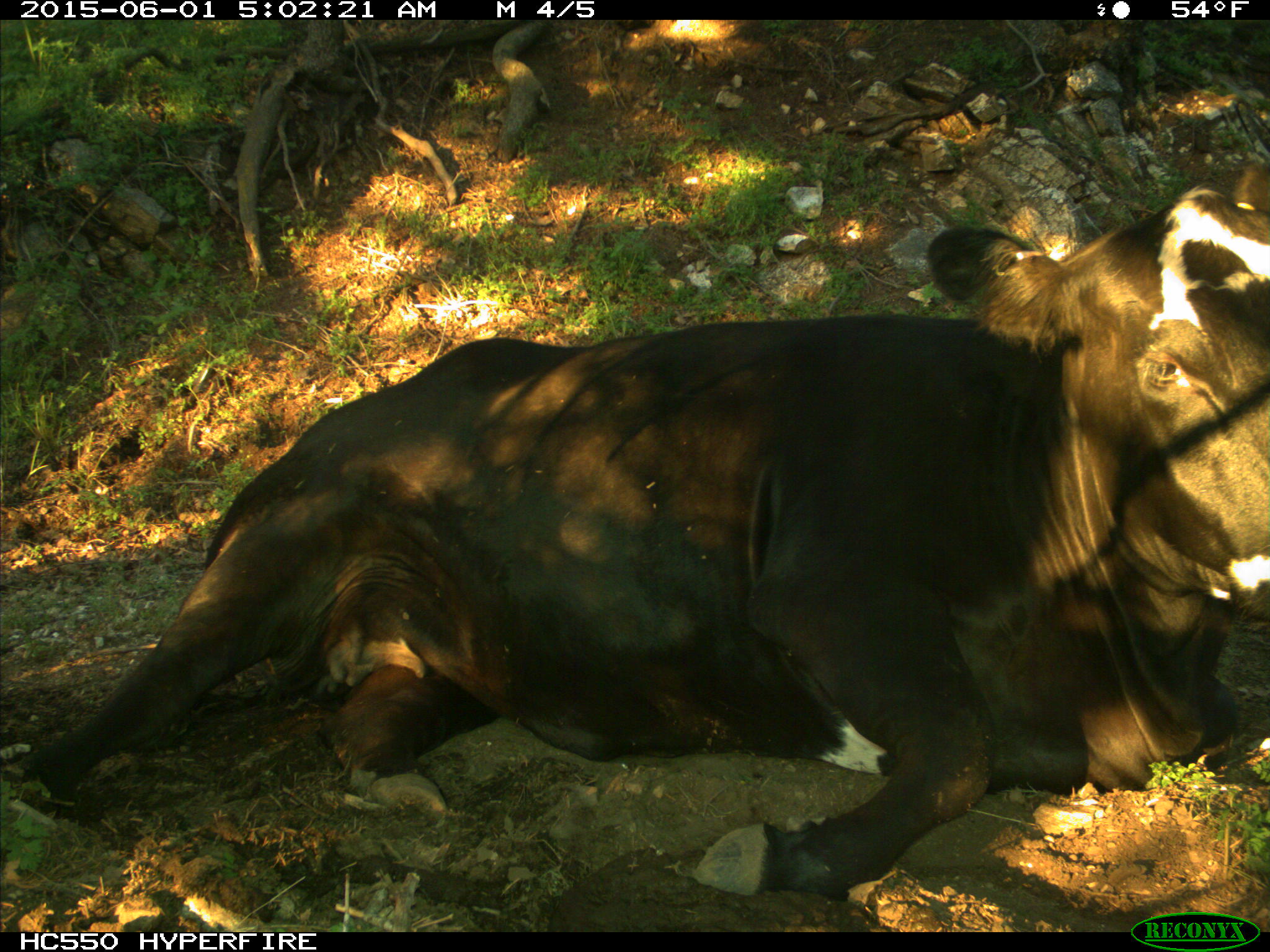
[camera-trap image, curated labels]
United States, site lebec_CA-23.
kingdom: Animalia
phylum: Chordata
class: Mammalia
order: Artiodactyla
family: Bovidae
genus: Bos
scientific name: Bos taurus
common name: domestic cow